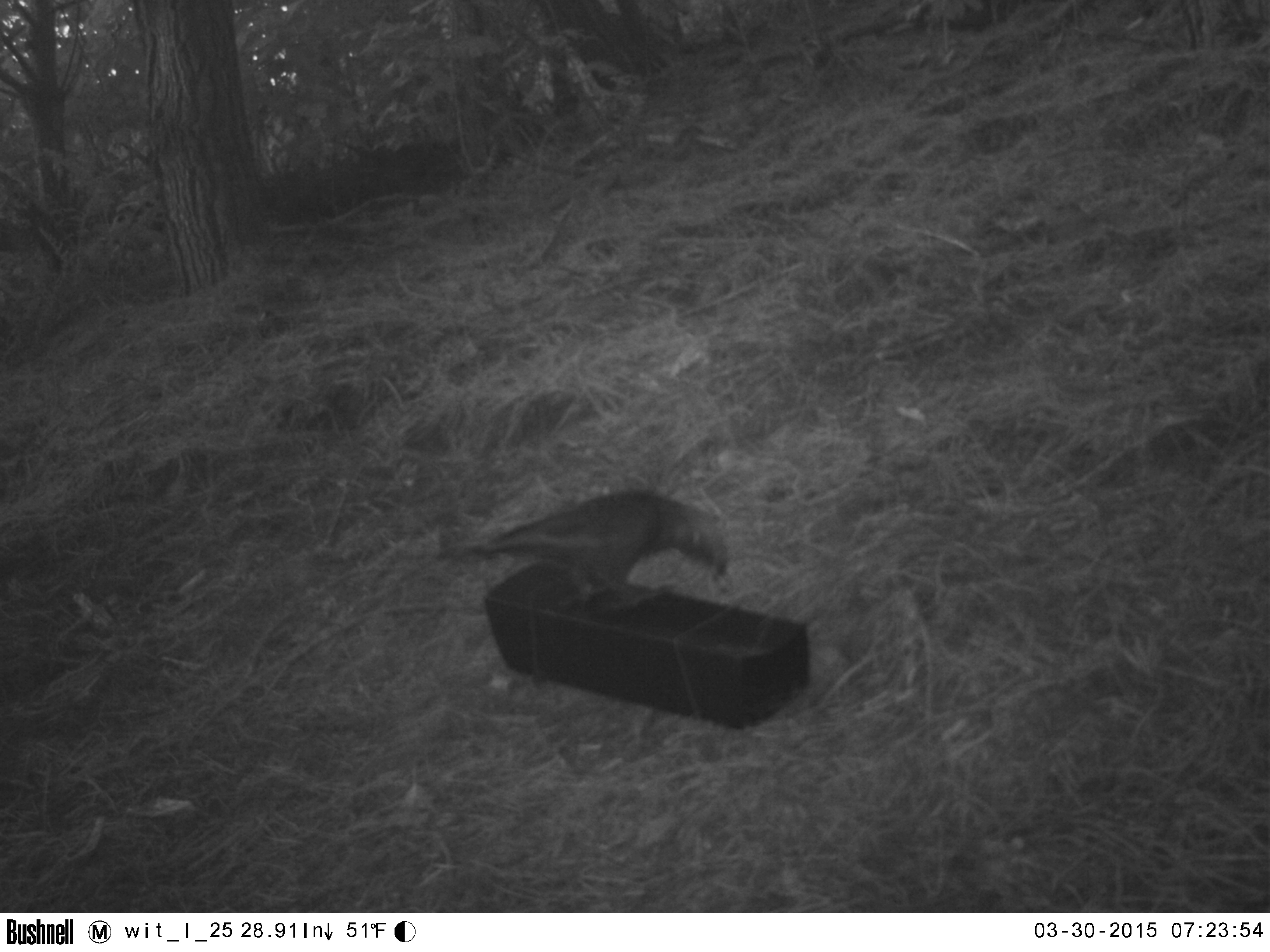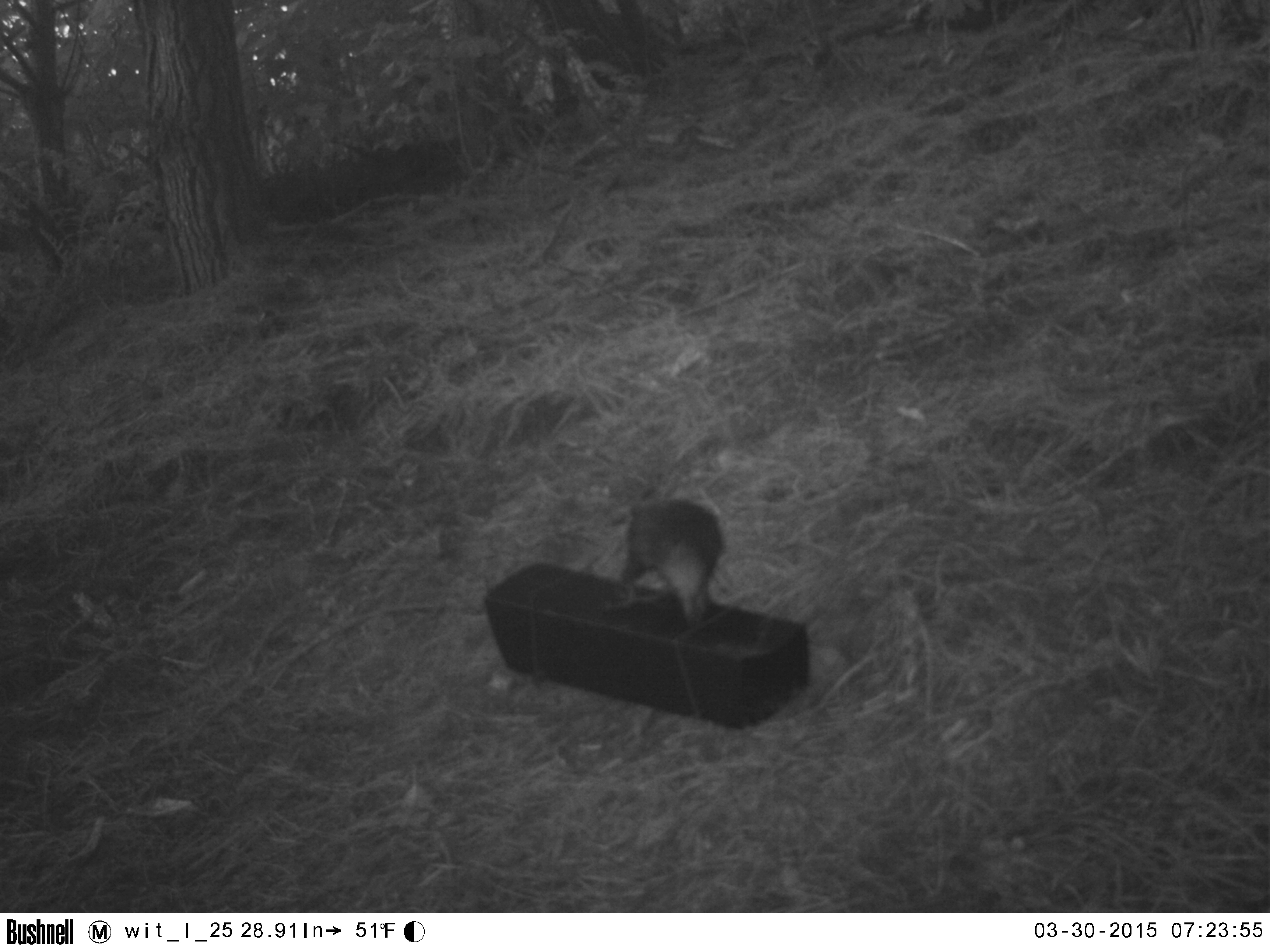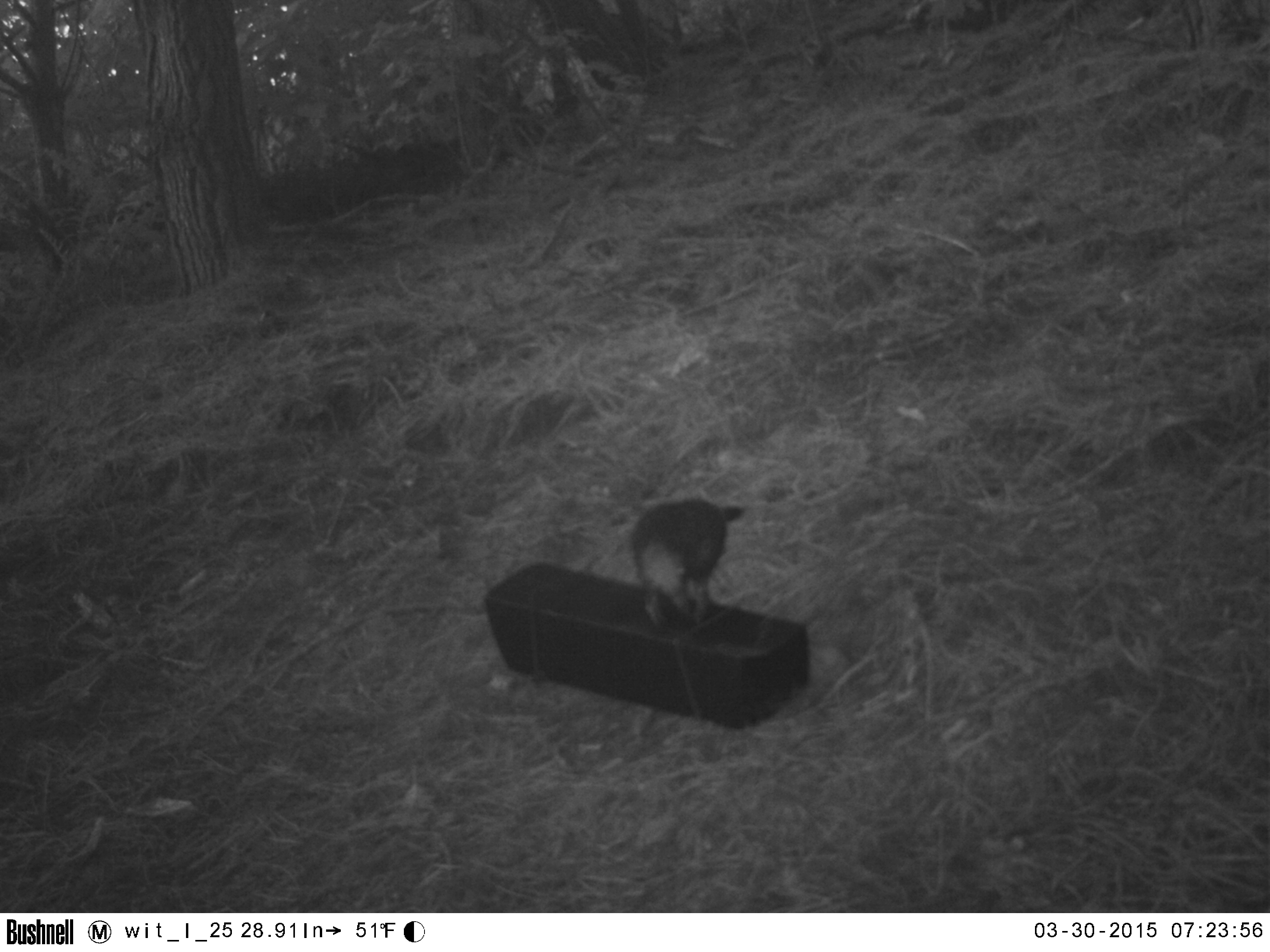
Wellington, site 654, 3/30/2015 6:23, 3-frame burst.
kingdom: Animalia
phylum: Chordata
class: Aves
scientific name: Aves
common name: bird